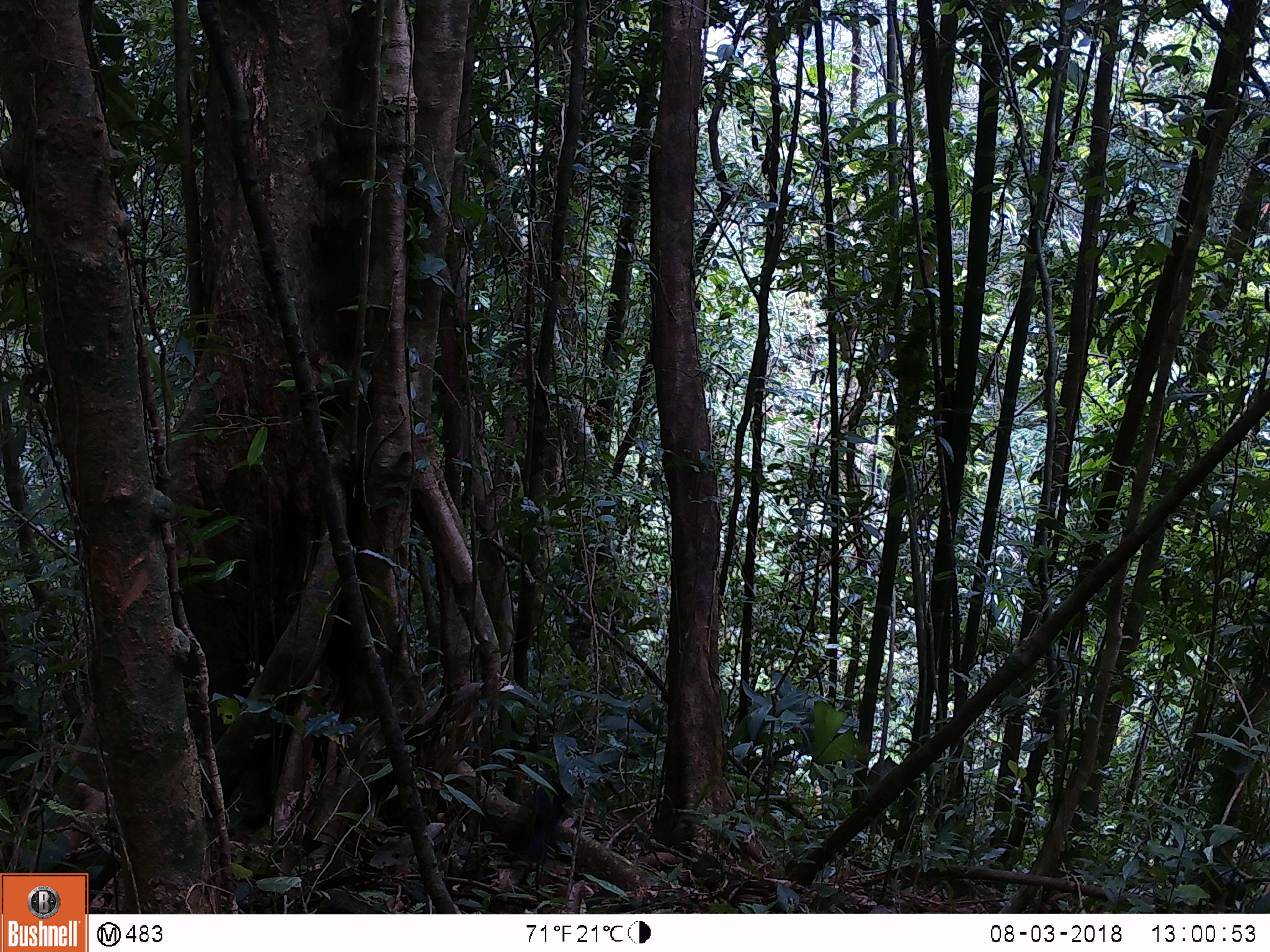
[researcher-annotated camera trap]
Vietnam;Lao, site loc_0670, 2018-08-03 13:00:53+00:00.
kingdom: Animalia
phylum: Chordata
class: Aves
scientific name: Aves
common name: bird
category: unidentified bird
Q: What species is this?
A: Unidentified bird (bird) (Aves).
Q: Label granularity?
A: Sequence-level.